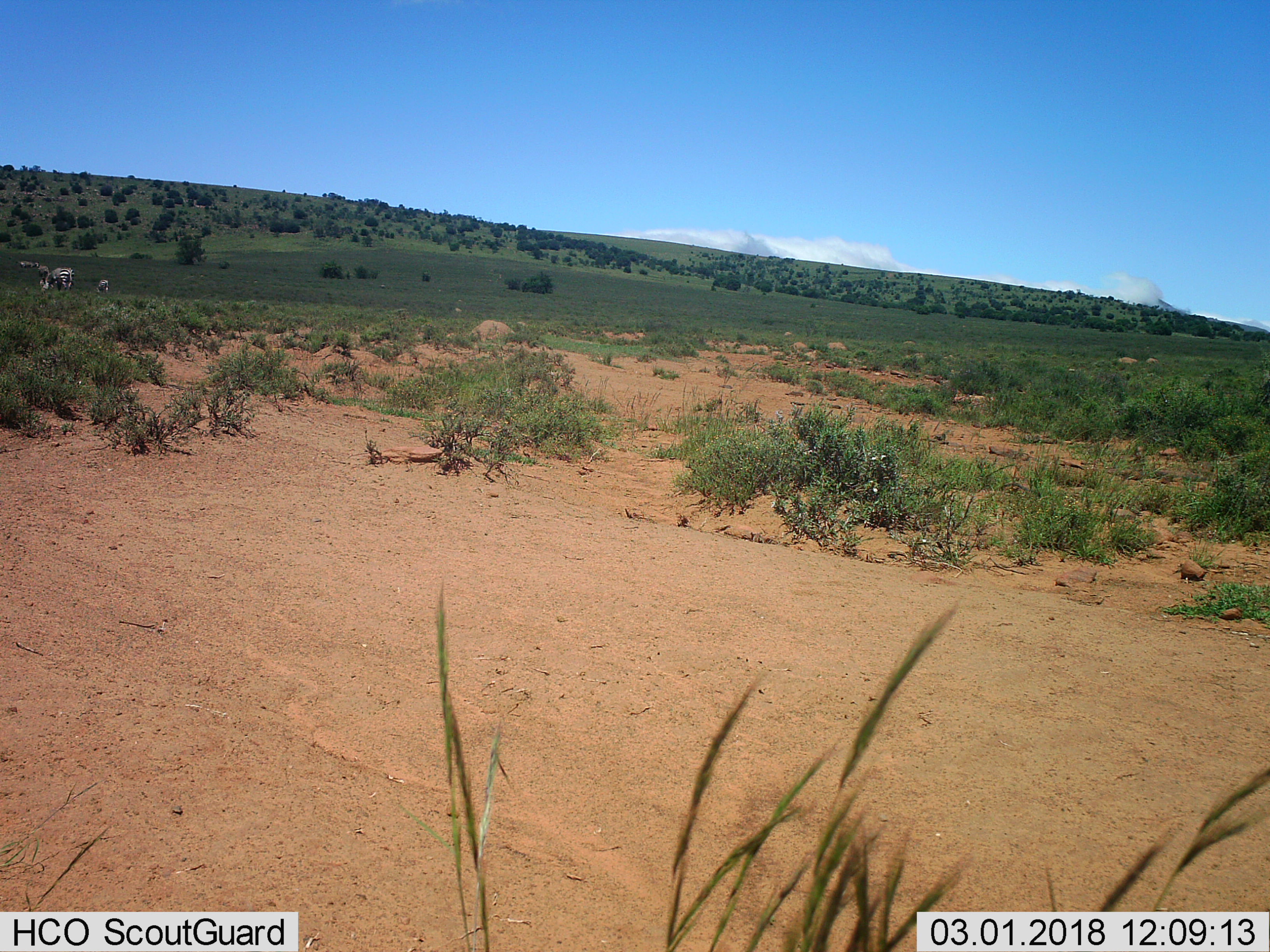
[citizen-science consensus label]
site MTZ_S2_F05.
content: unidentified animal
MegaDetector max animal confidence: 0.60